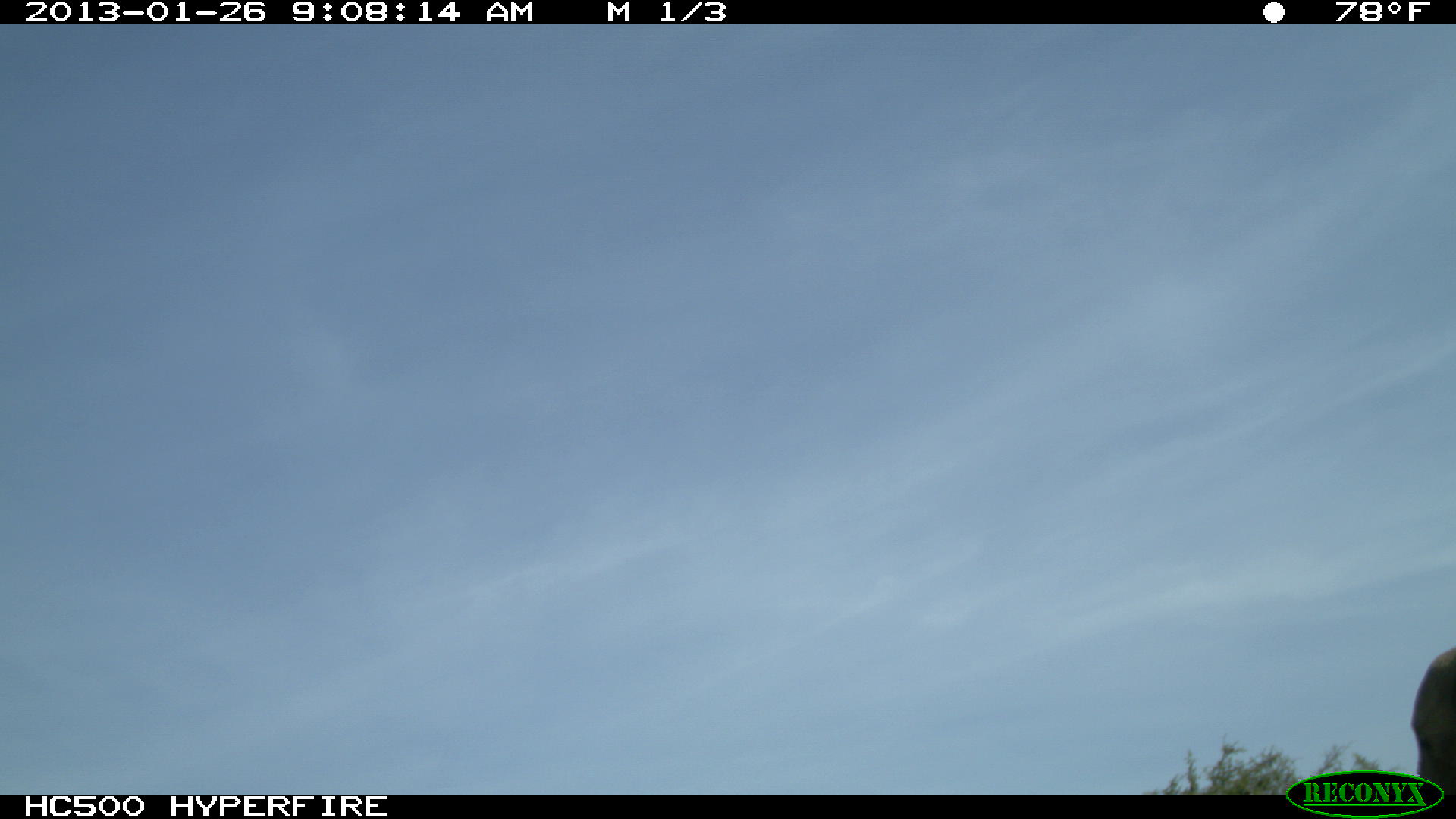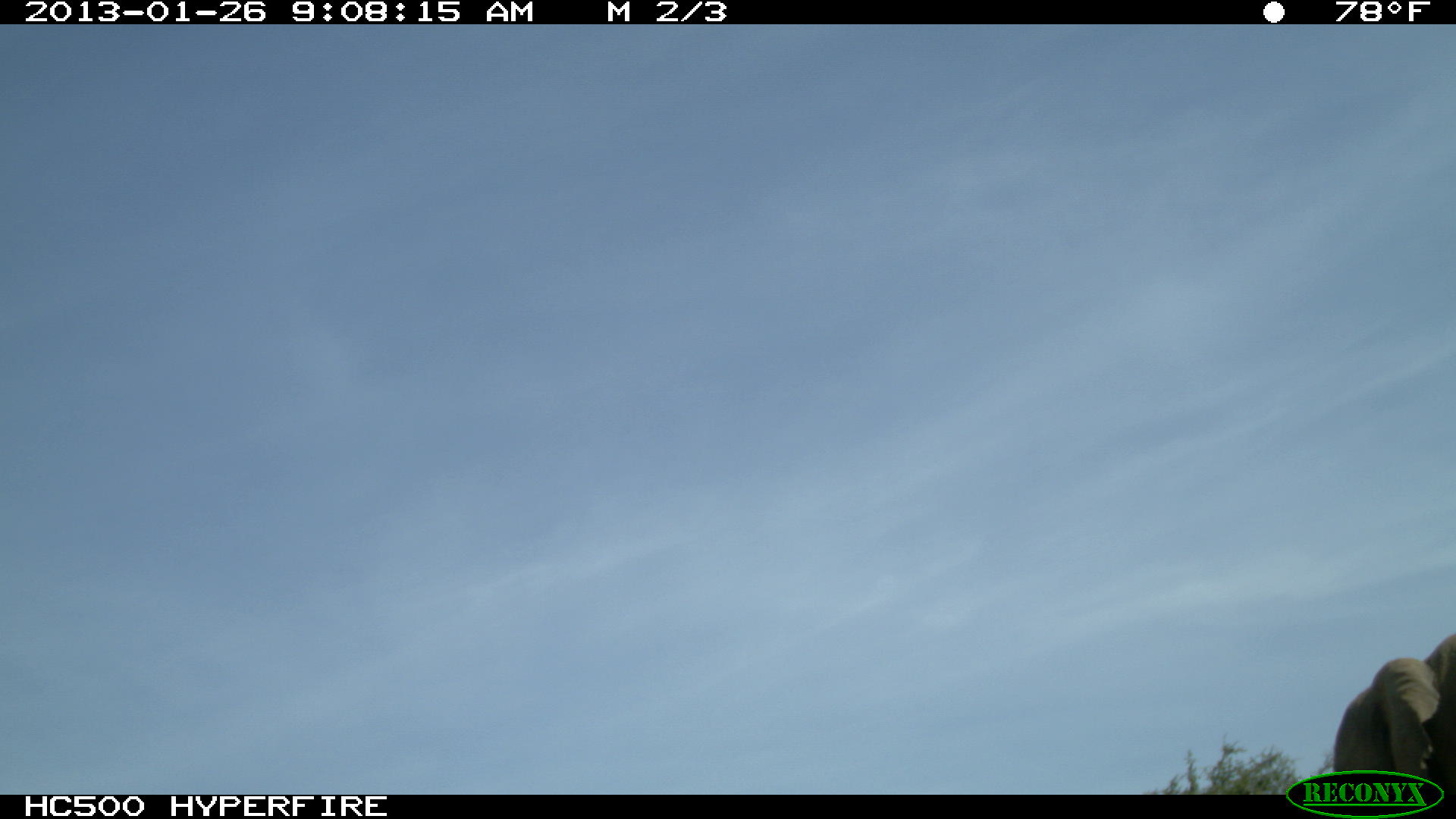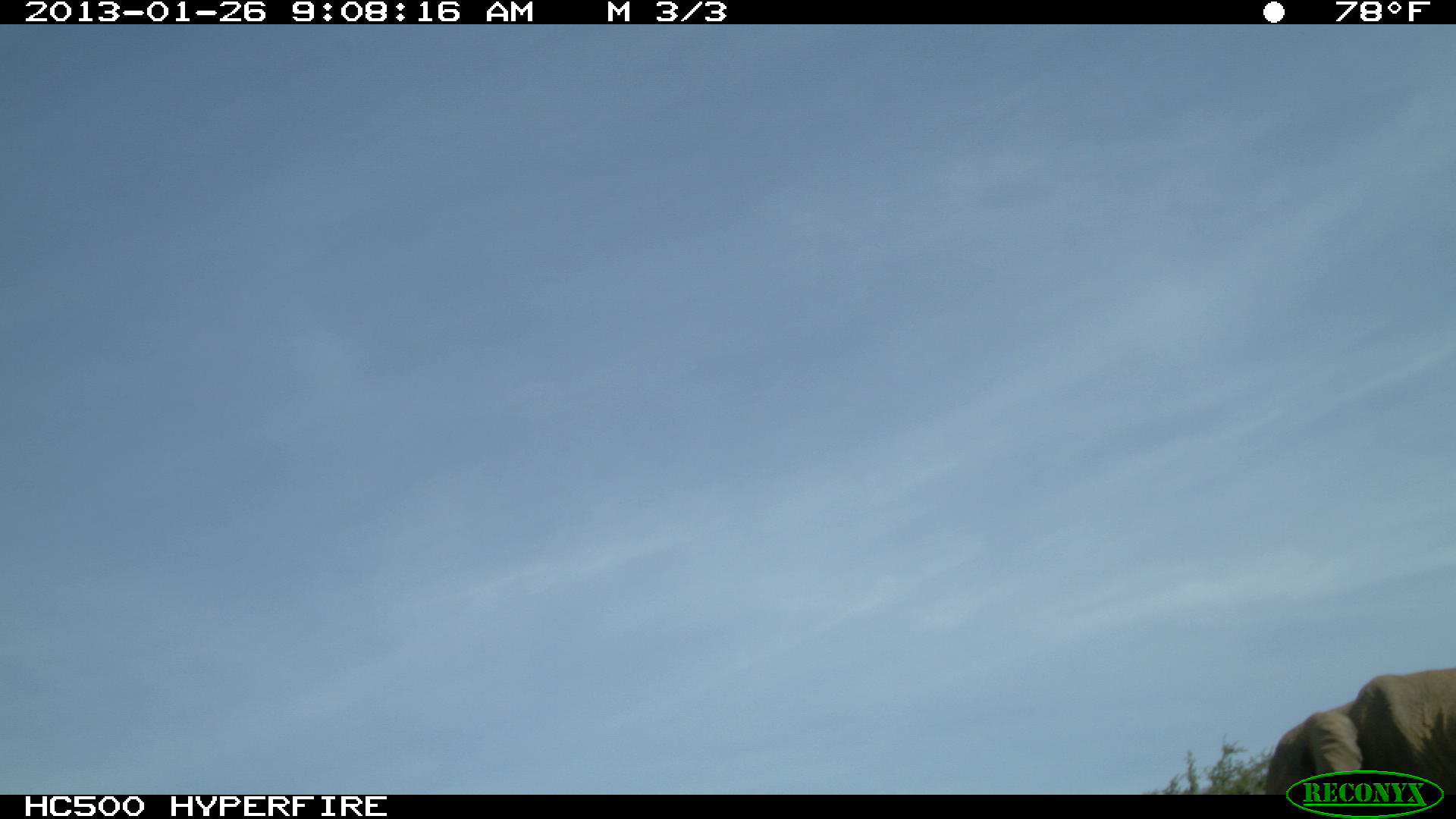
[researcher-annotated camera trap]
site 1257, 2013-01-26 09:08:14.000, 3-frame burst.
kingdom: Animalia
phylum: Chordata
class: Mammalia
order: Proboscidea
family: Elephantidae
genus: Loxodonta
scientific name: Loxodonta africana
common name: african bush elephant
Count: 1.